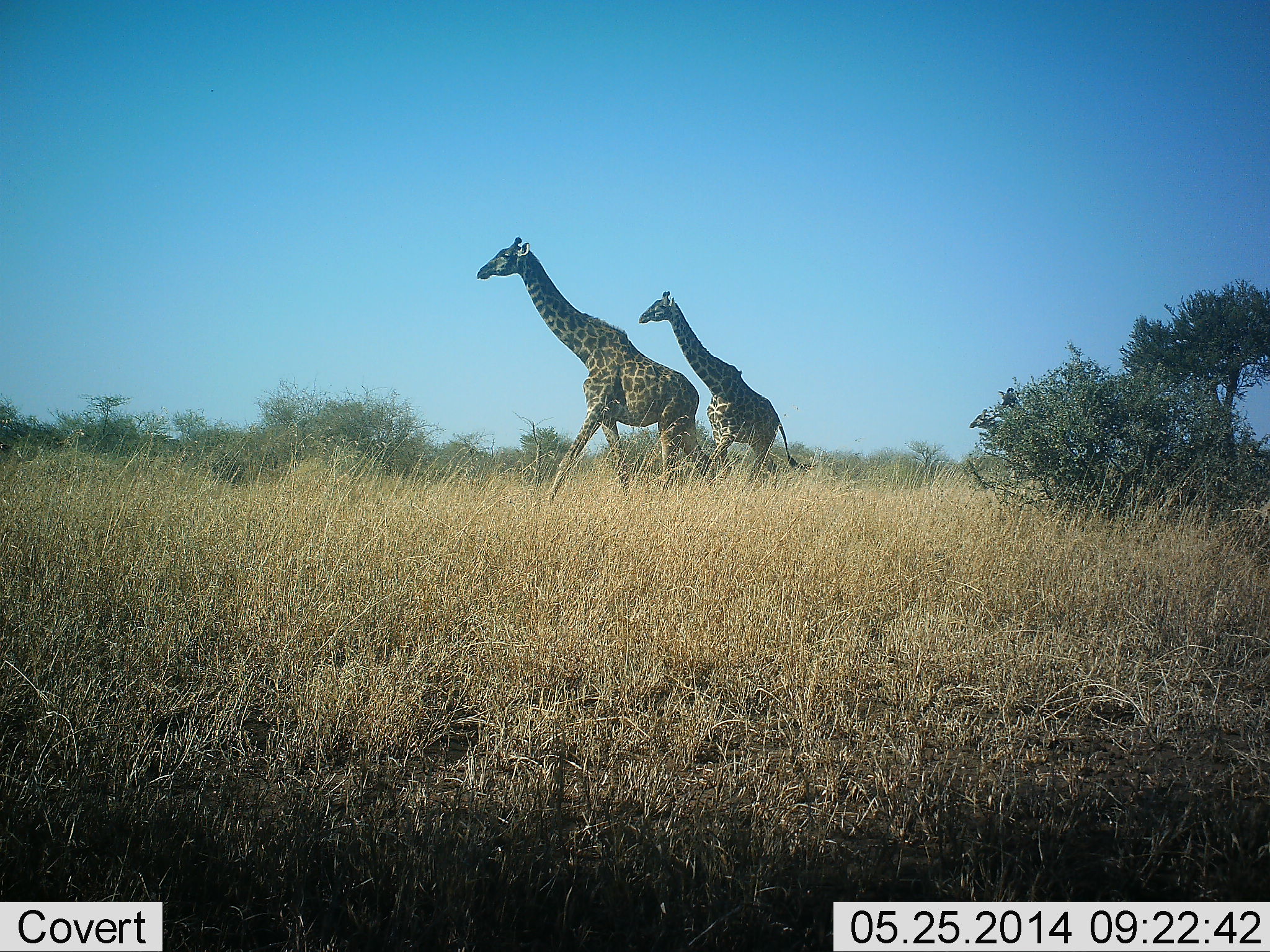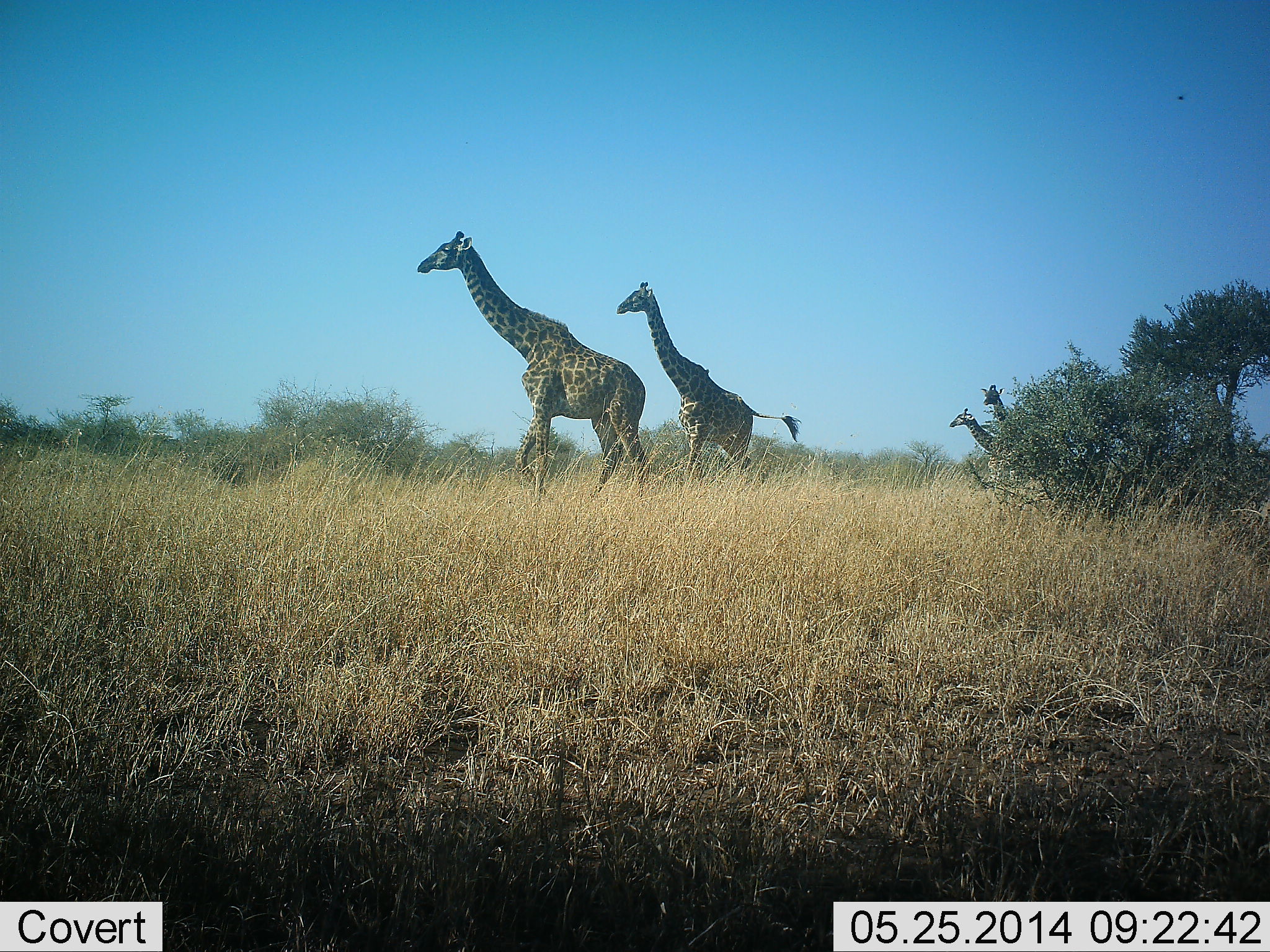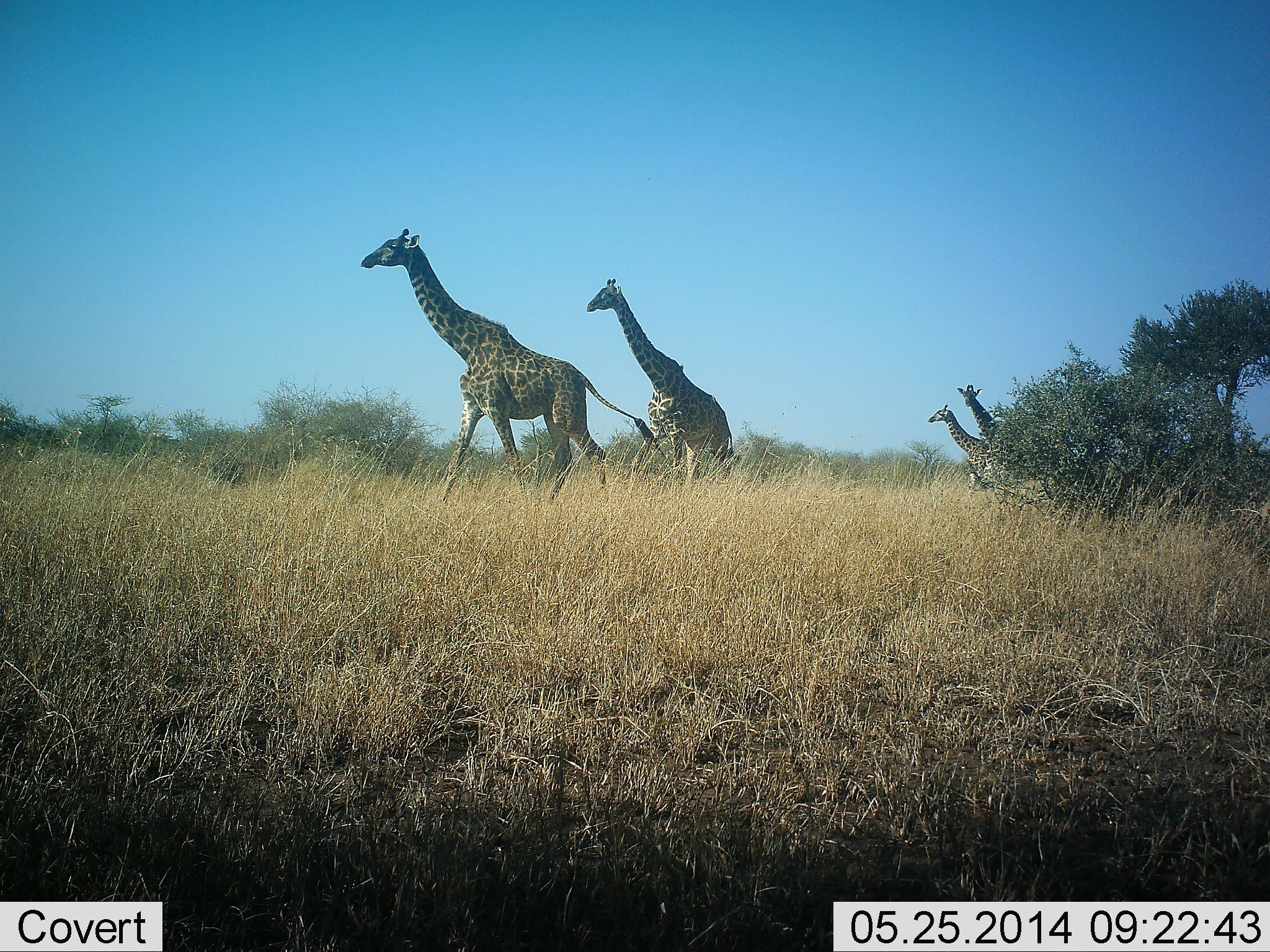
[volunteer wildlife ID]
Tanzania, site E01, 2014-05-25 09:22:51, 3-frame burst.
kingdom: Animalia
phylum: Chordata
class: Mammalia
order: Artiodactyla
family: Giraffidae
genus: Giraffa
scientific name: Giraffa camelopardalis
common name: giraffe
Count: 4.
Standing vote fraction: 0%.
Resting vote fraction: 0%.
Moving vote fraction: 100%.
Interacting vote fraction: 0%.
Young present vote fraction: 33%.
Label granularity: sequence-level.